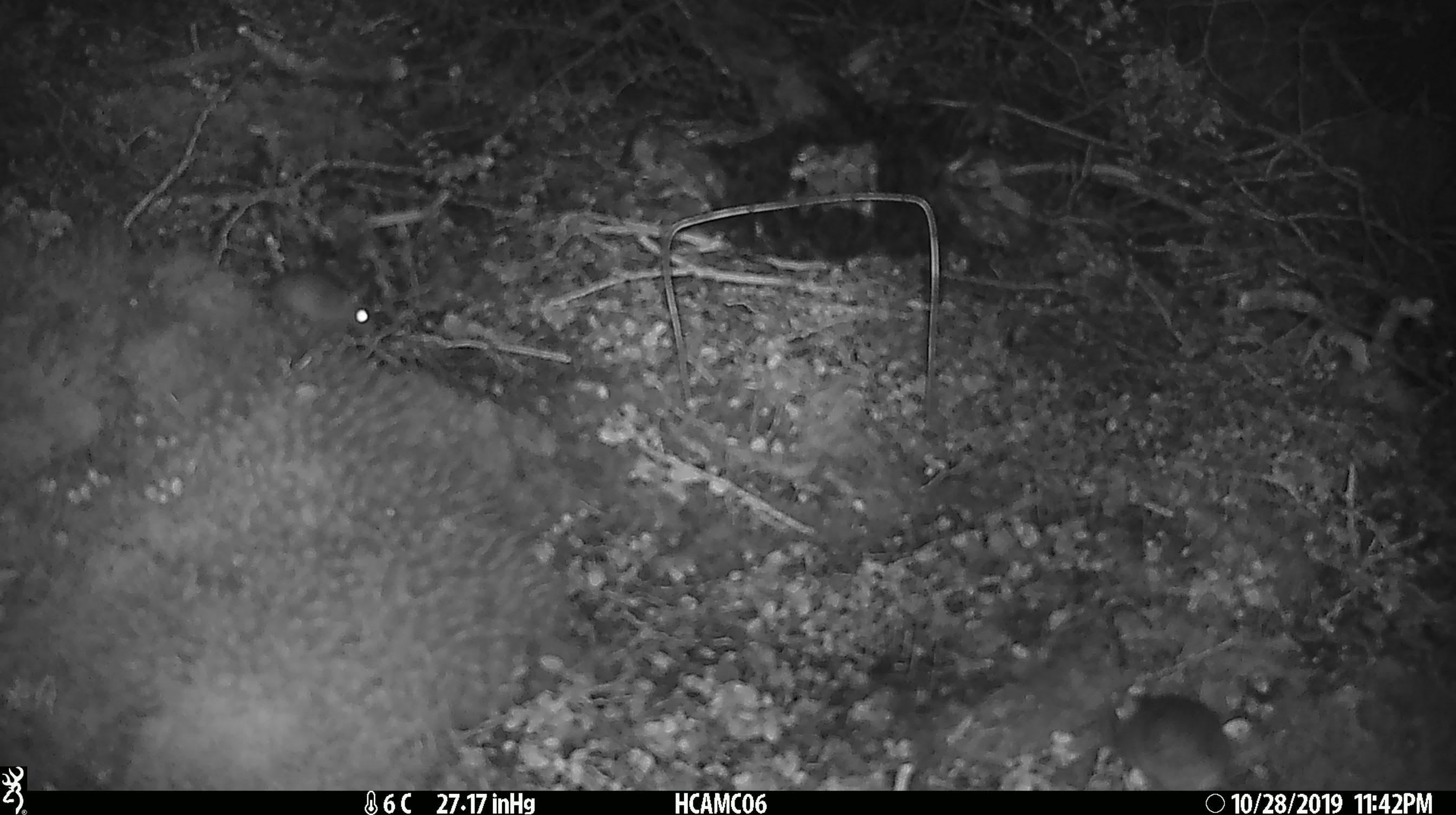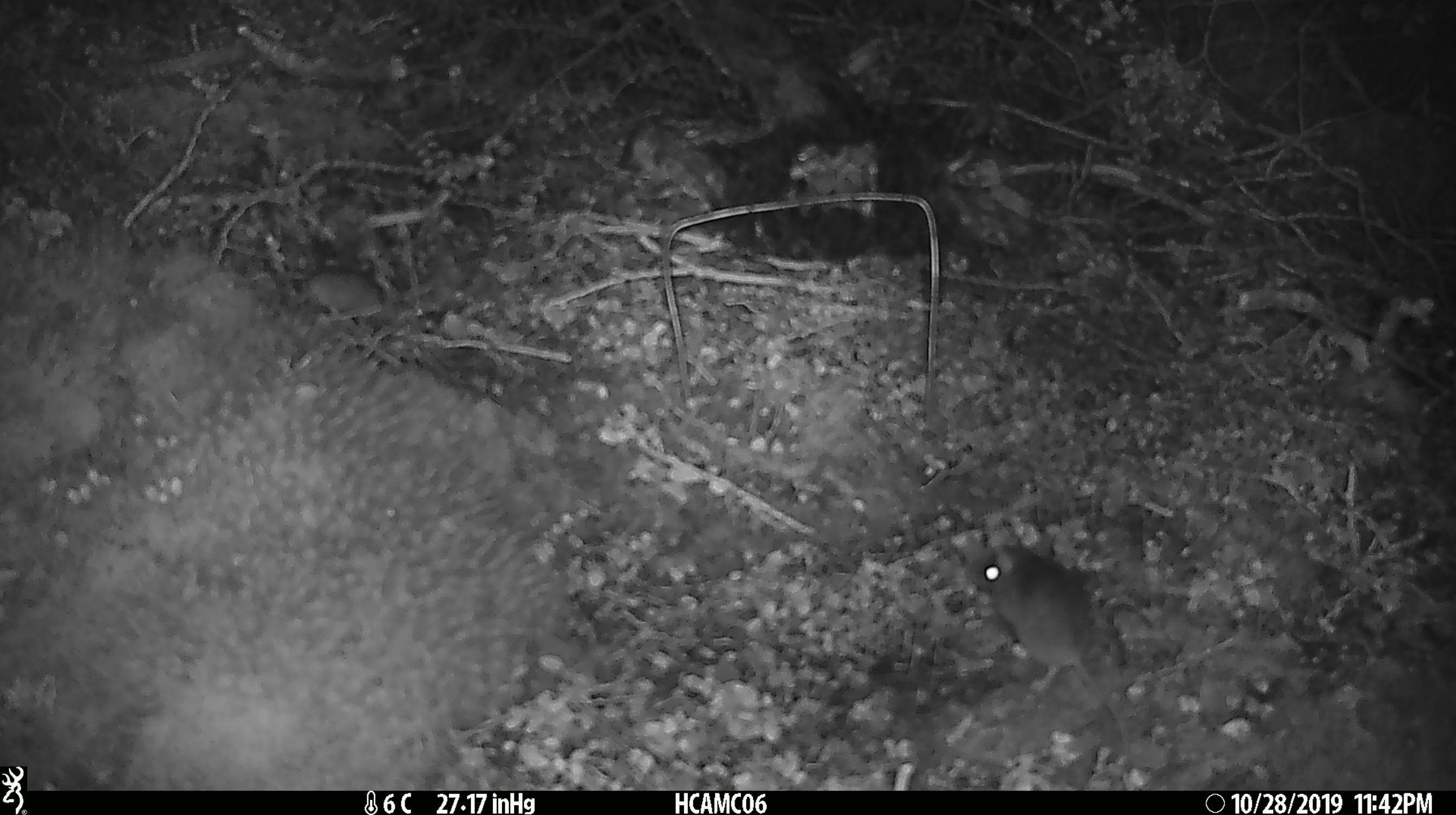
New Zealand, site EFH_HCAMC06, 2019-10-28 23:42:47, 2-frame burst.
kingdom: Animalia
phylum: Chordata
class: Mammalia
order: Rodentia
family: Muridae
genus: Mus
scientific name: Mus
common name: mouse